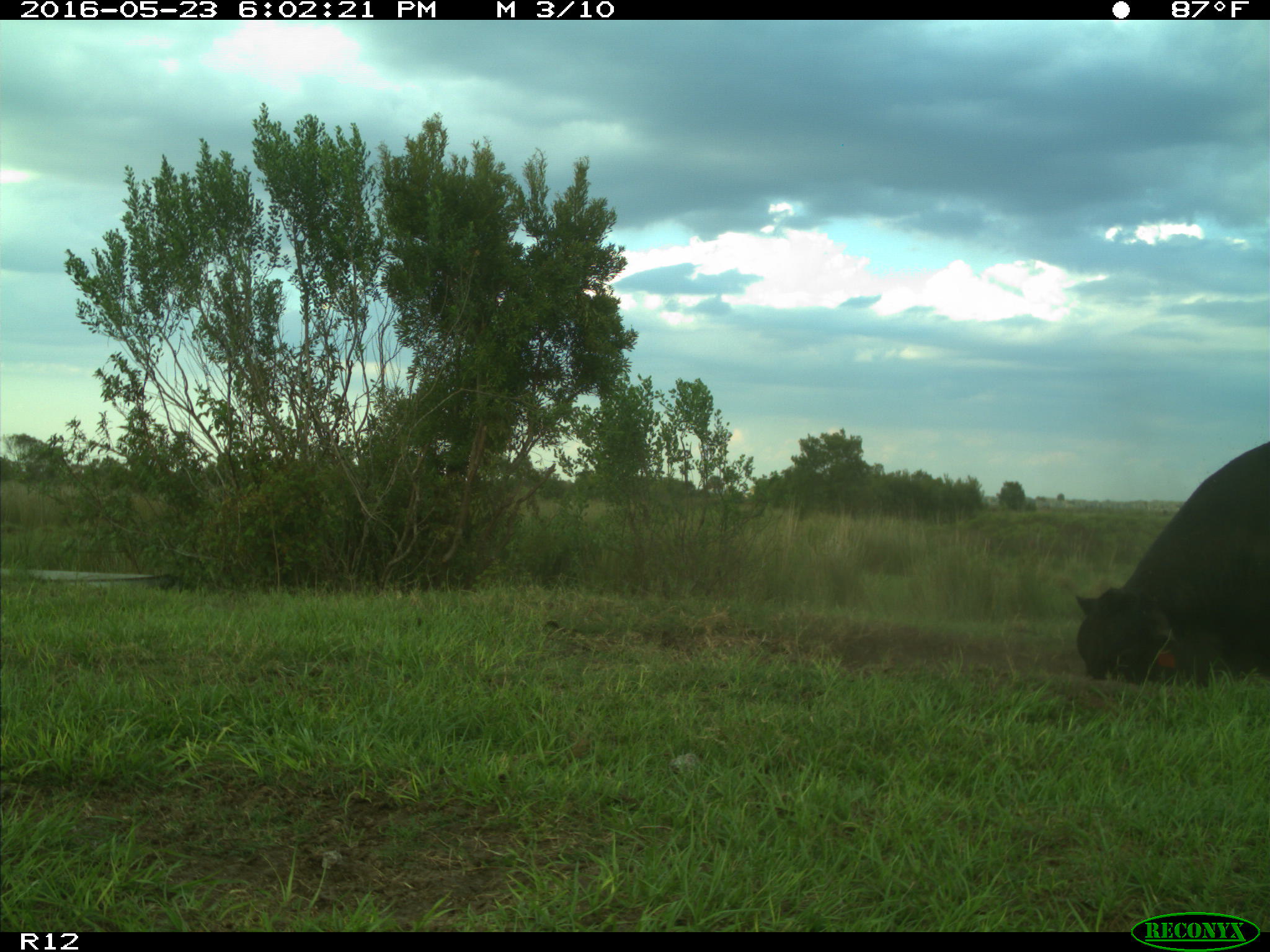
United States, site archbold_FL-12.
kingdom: Animalia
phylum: Chordata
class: Mammalia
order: Artiodactyla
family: Bovidae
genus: Bos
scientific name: Bos taurus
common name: domestic cow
Bos taurus (domestic cow).